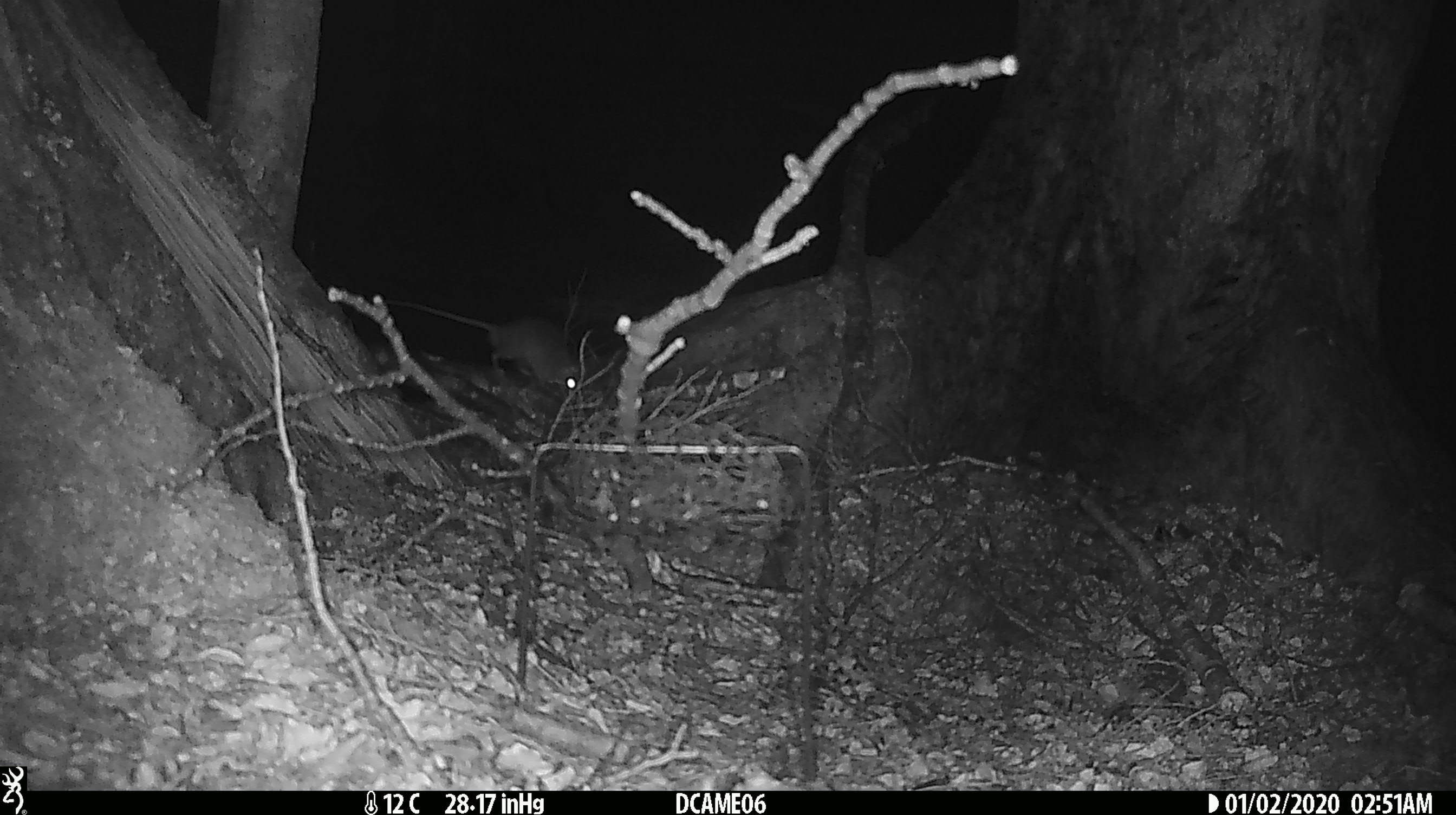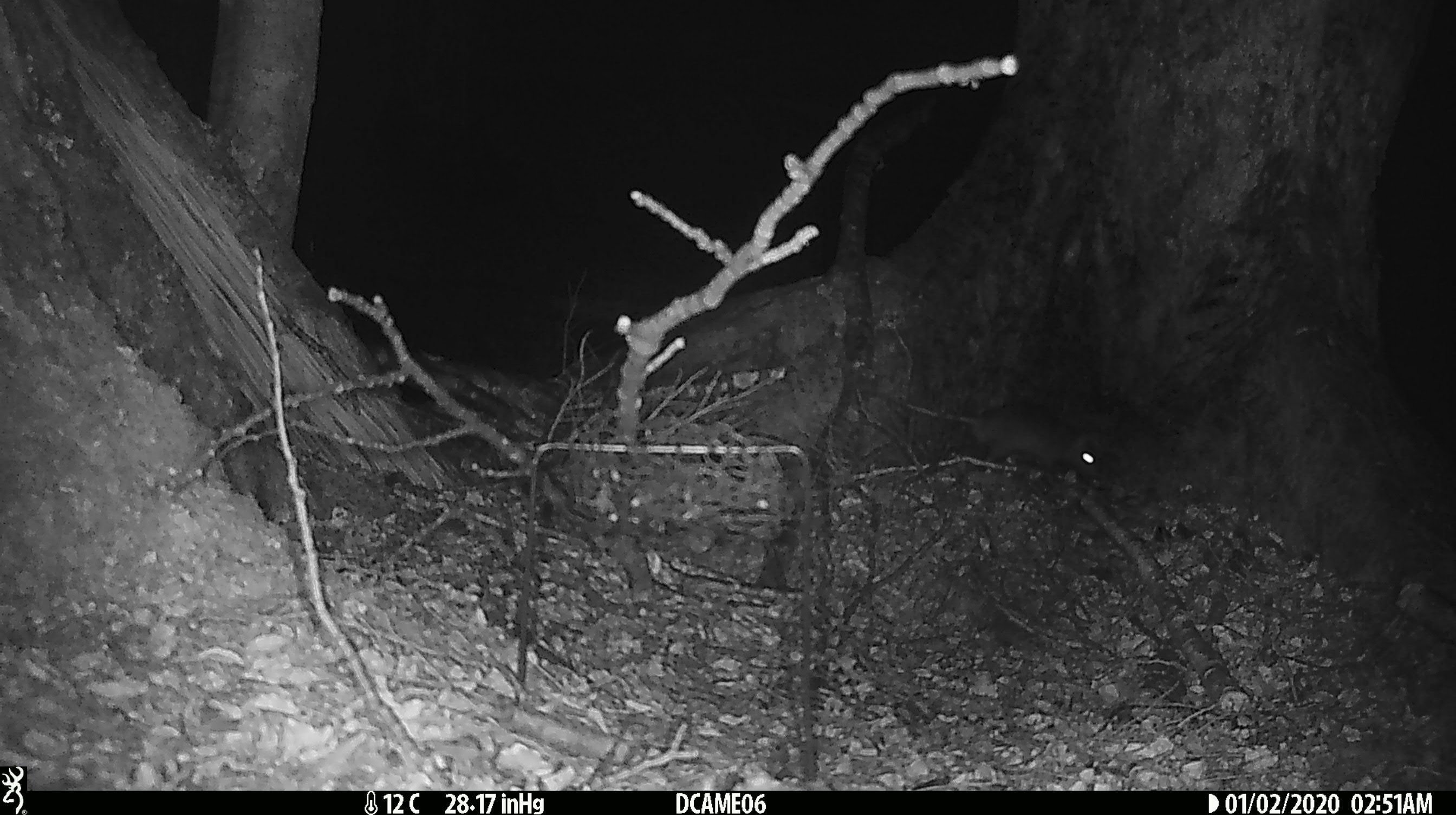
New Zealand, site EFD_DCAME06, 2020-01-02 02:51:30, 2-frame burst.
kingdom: Animalia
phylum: Chordata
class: Mammalia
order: Rodentia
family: Muridae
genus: Rattus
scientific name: Rattus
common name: rat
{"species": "rat (Rattus)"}